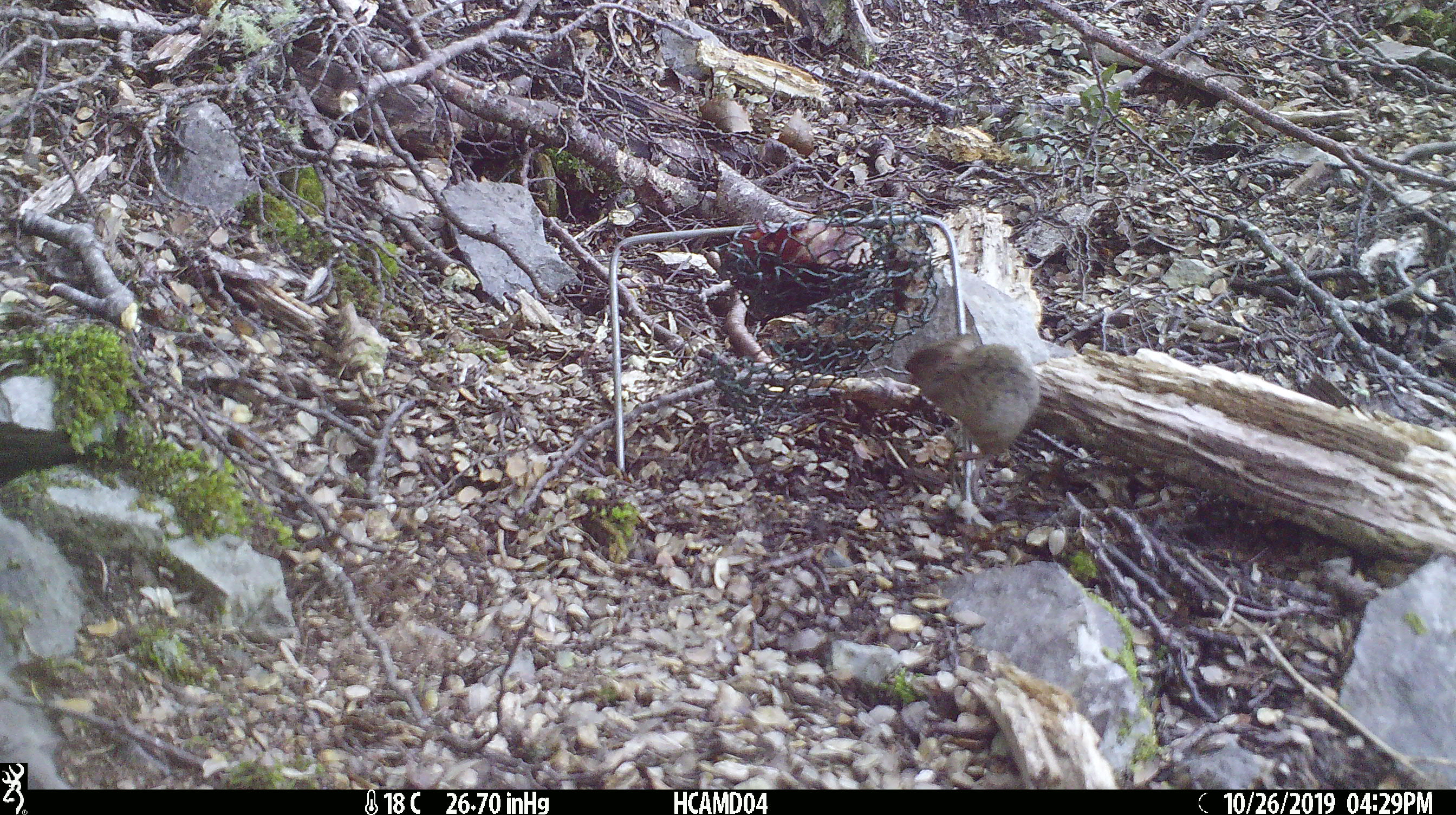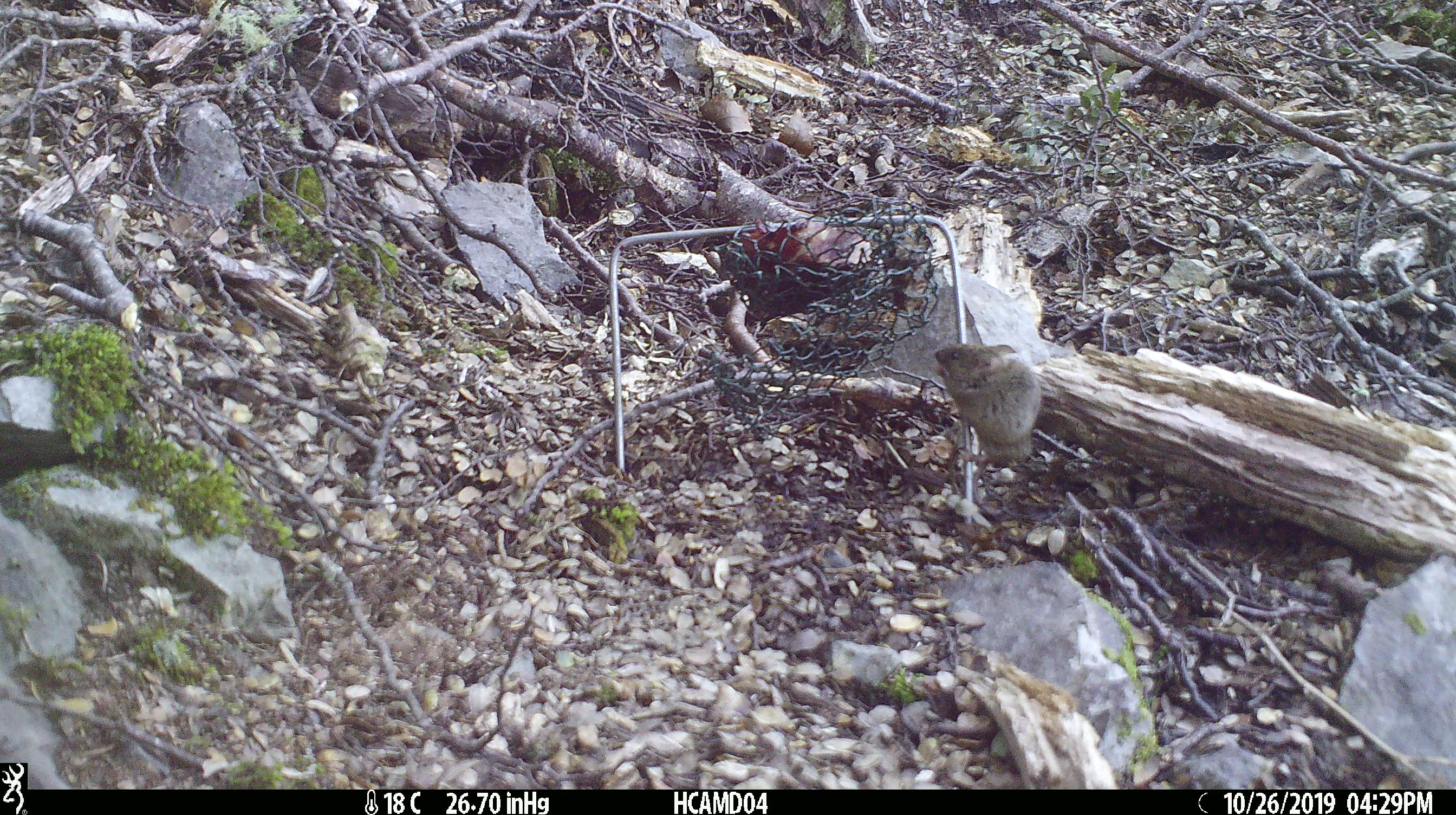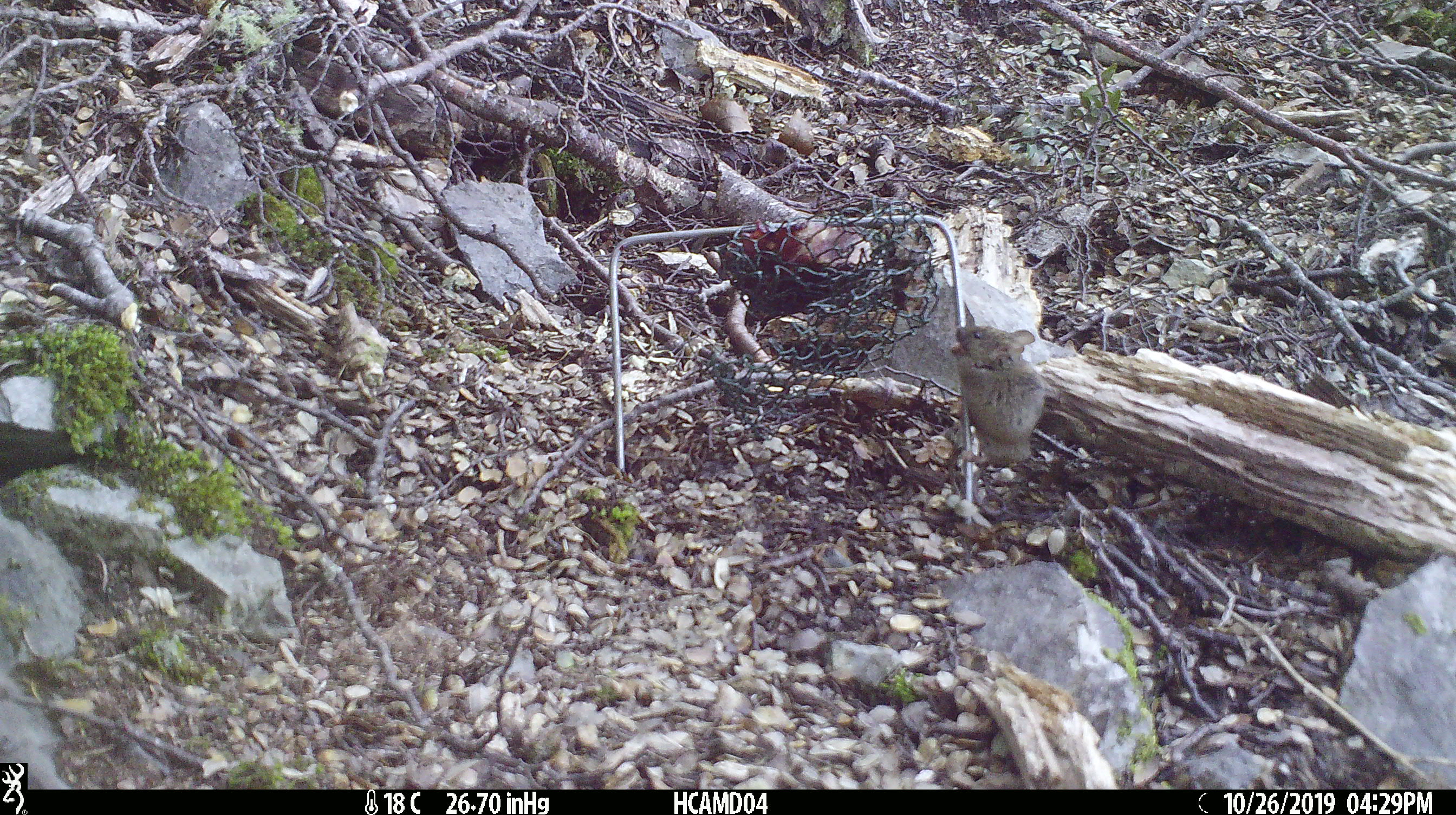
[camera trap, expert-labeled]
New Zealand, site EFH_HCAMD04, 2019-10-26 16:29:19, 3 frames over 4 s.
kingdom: Animalia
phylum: Chordata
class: Mammalia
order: Rodentia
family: Muridae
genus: Mus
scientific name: Mus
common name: mouse